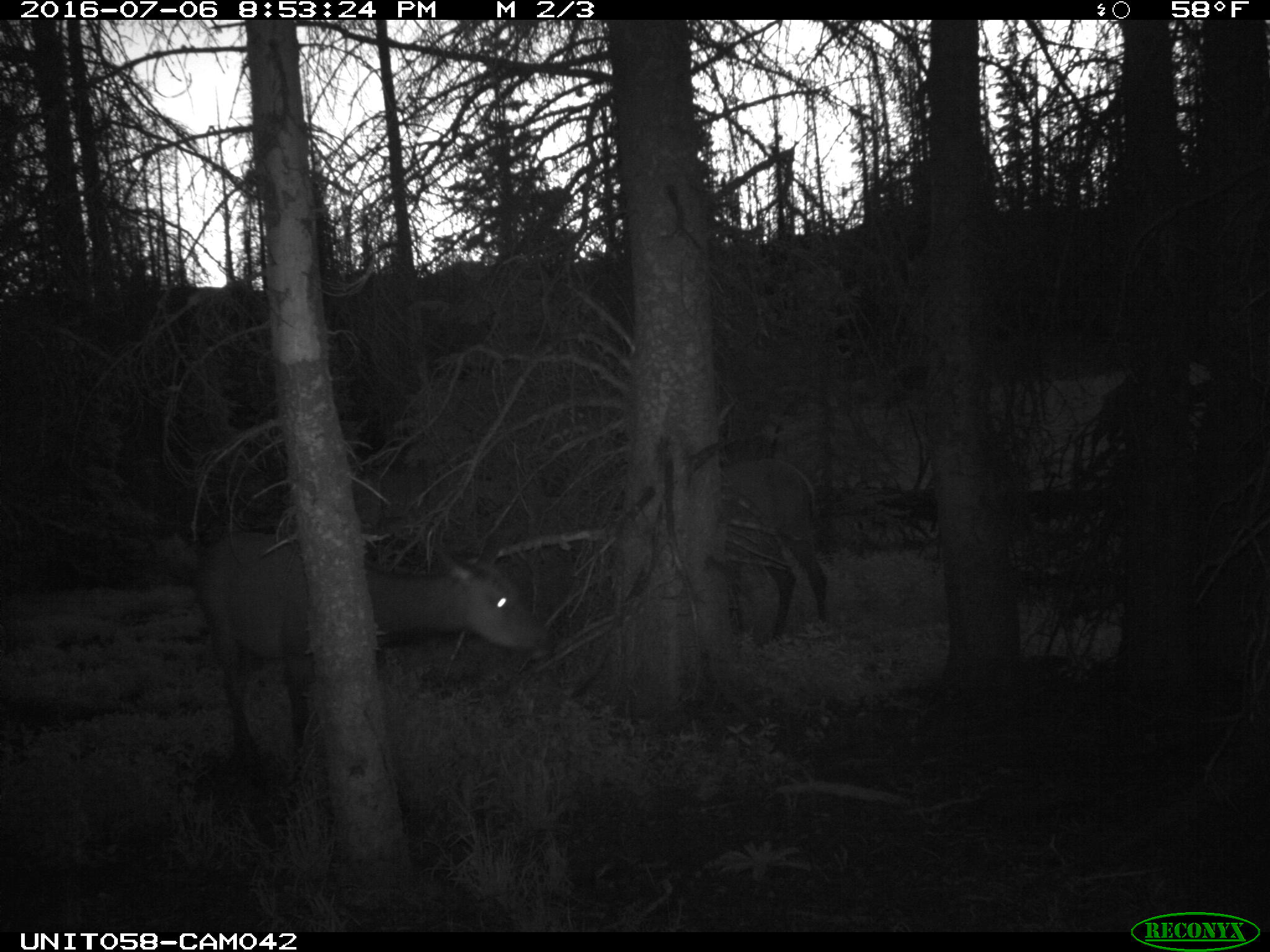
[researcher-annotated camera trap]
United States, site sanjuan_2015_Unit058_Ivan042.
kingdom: Animalia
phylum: Chordata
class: Mammalia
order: Artiodactyla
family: Cervidae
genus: Cervus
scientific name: Cervus elaphus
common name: red deer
Cervus elaphus (red deer).